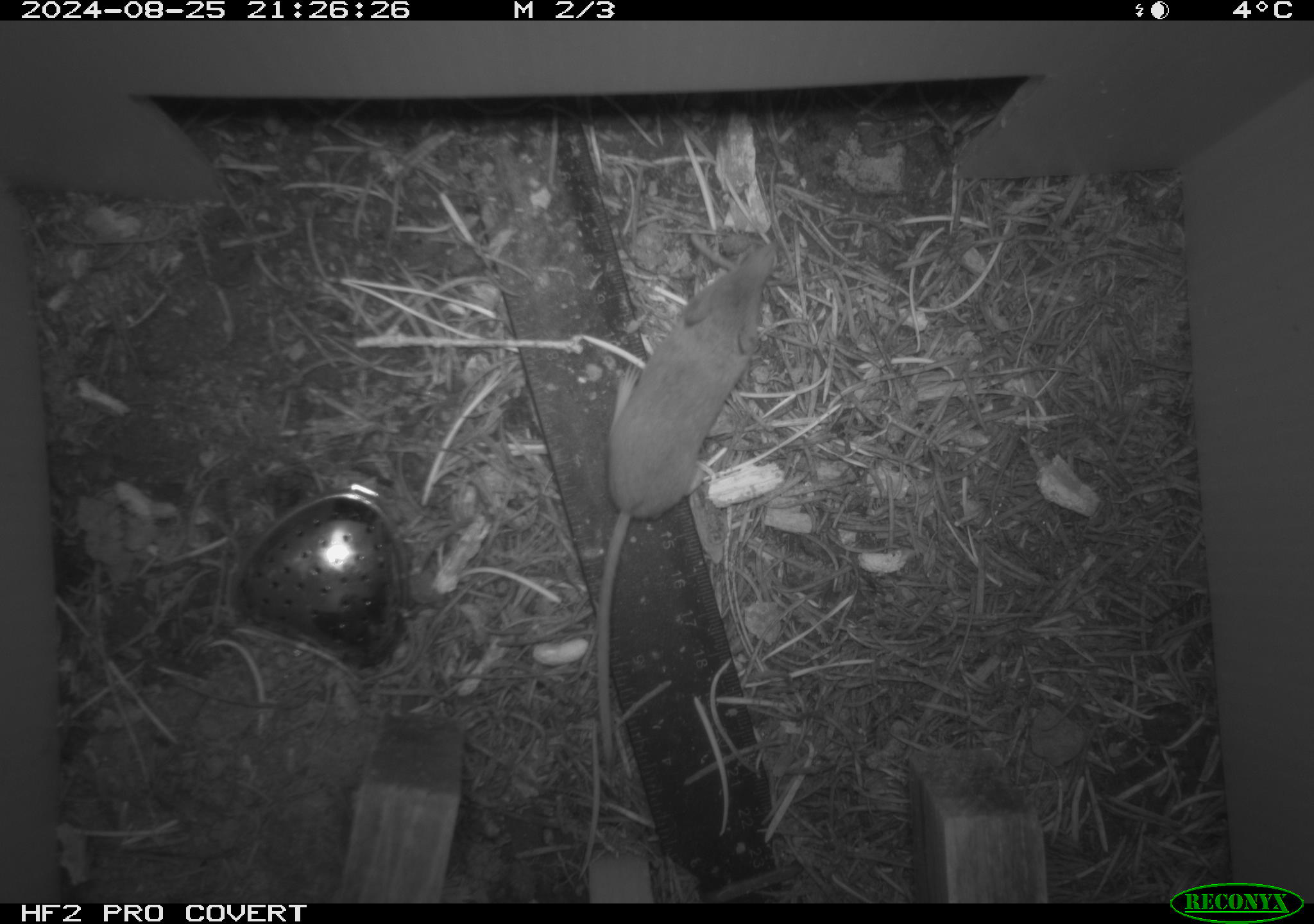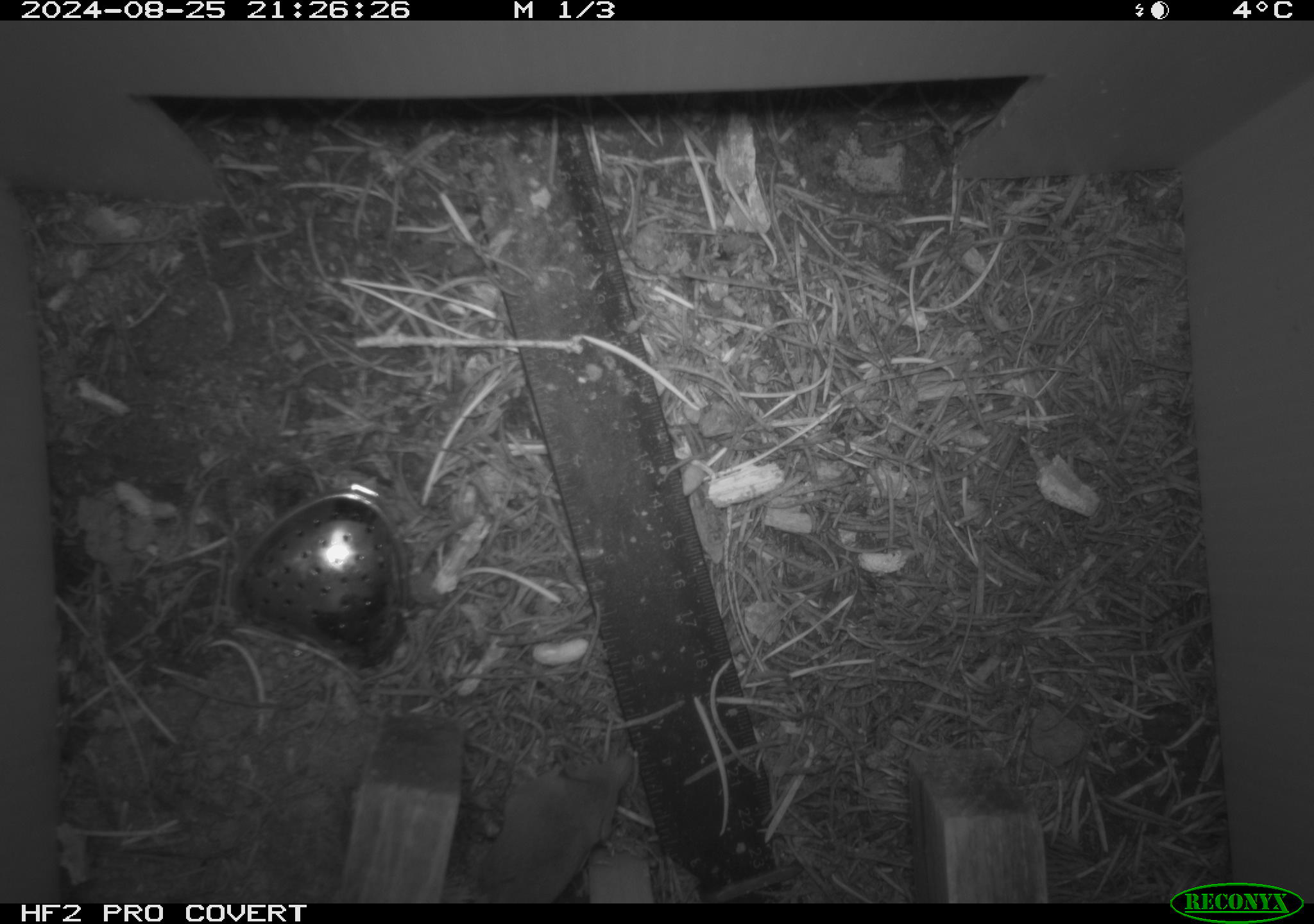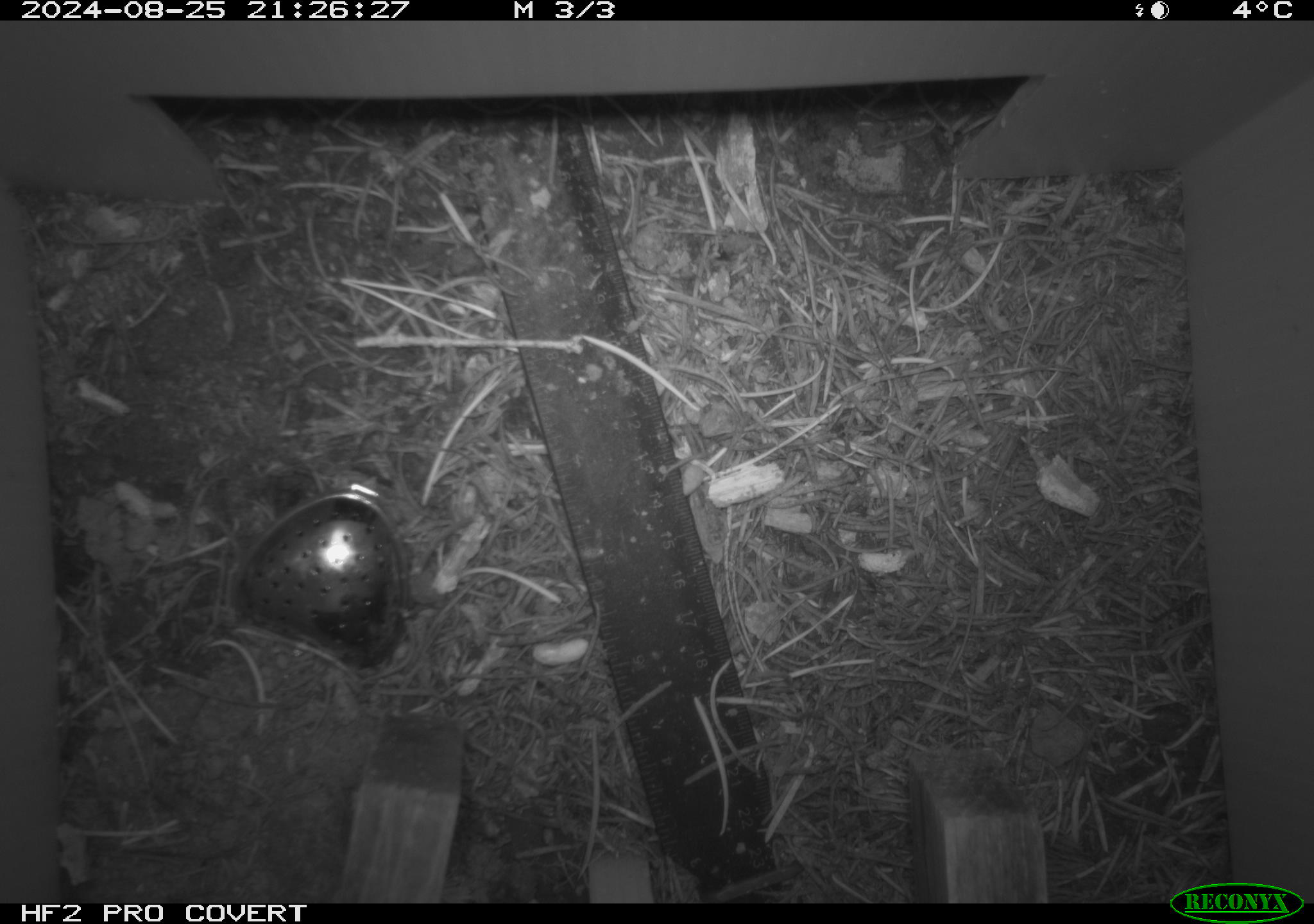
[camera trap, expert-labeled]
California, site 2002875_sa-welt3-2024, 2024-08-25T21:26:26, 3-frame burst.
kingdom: Animalia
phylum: Chordata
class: Mammalia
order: Eulipotyphla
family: Soricidae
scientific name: Soricidae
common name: shrews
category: soricidae family